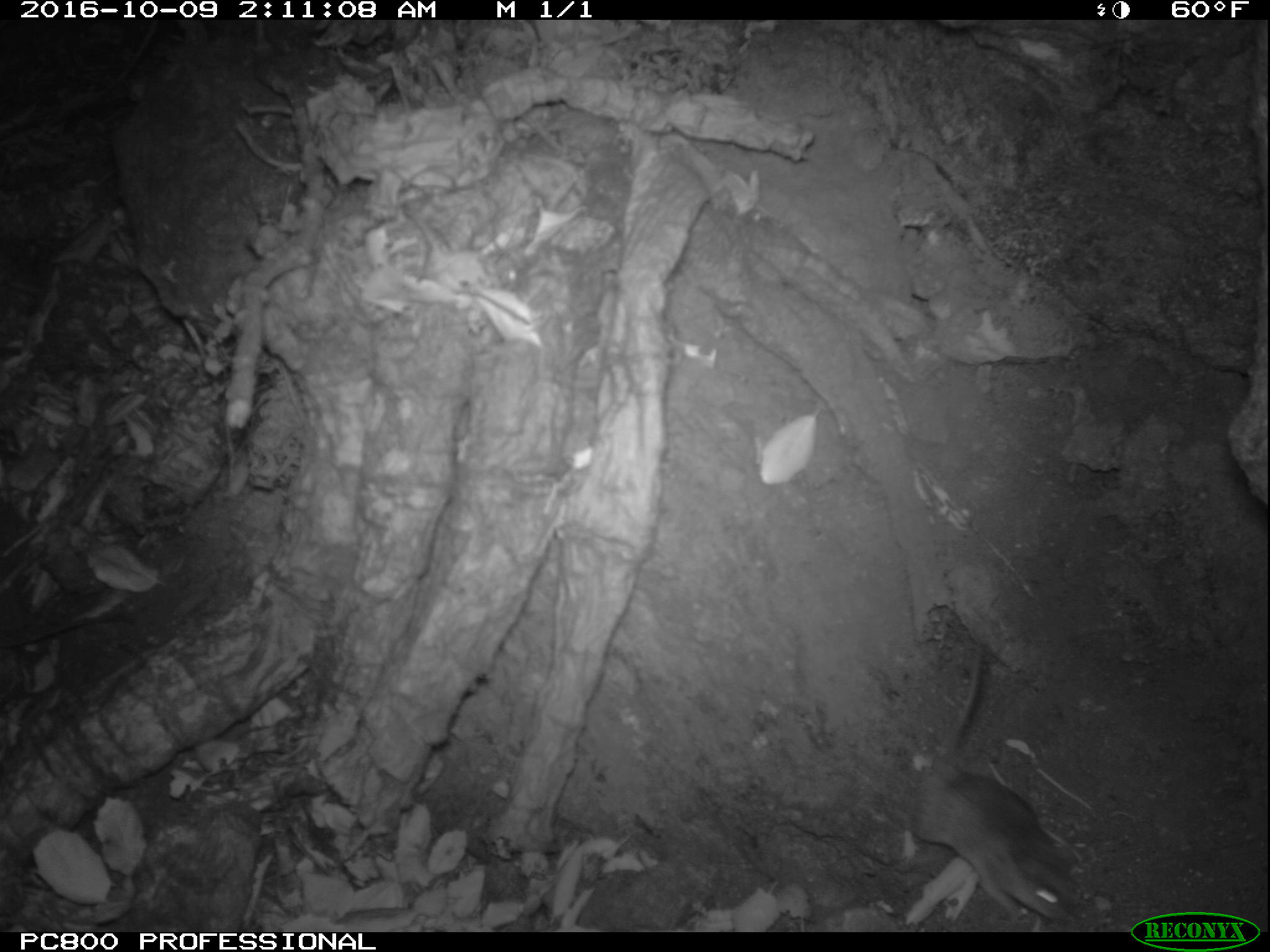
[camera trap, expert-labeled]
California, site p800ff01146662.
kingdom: Animalia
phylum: Chordata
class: Mammalia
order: Rodentia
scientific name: Rodentia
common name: rodent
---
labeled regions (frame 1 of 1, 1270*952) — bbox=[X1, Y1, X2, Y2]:
rodent: bbox=[905, 647, 1077, 920]